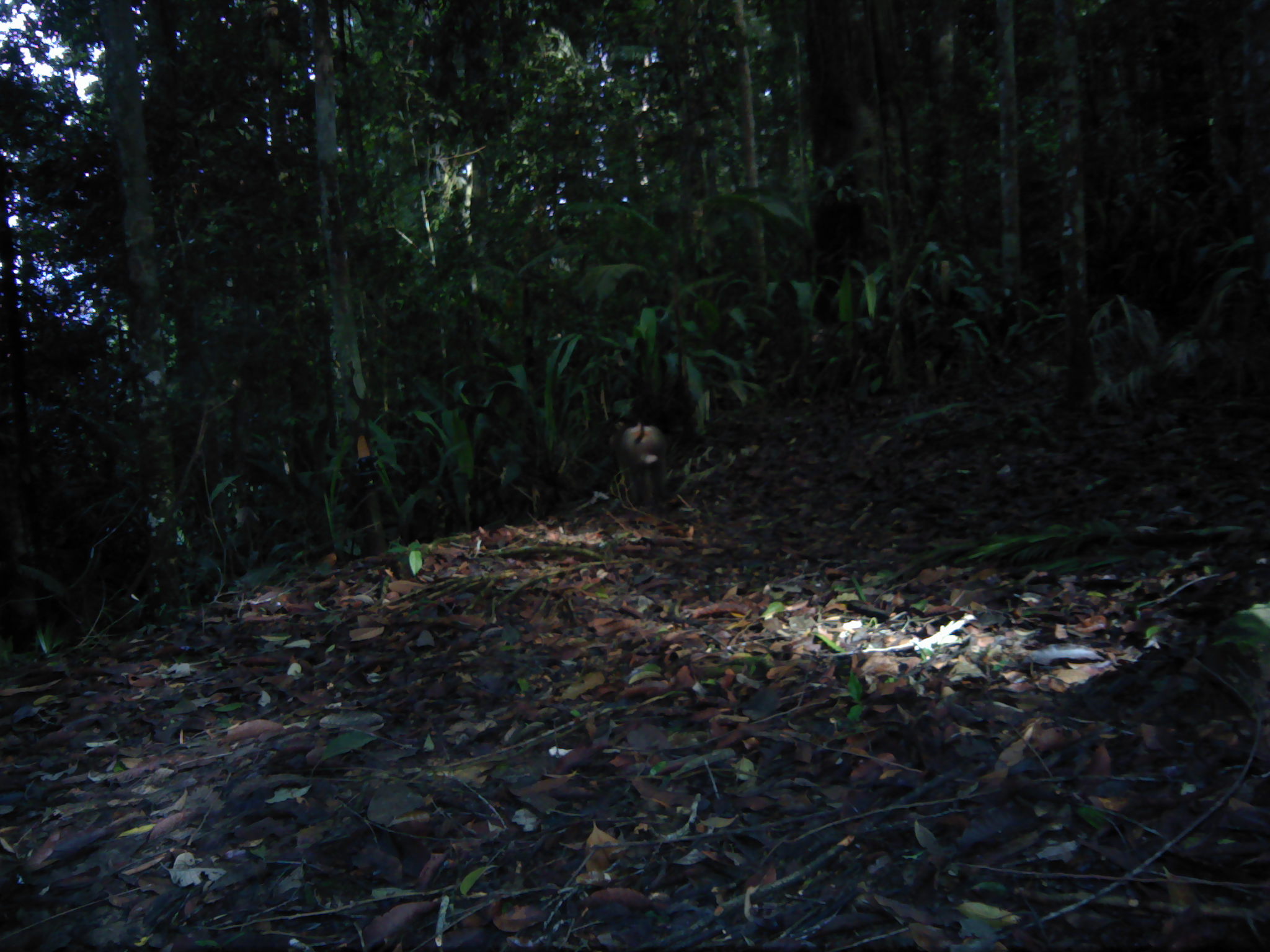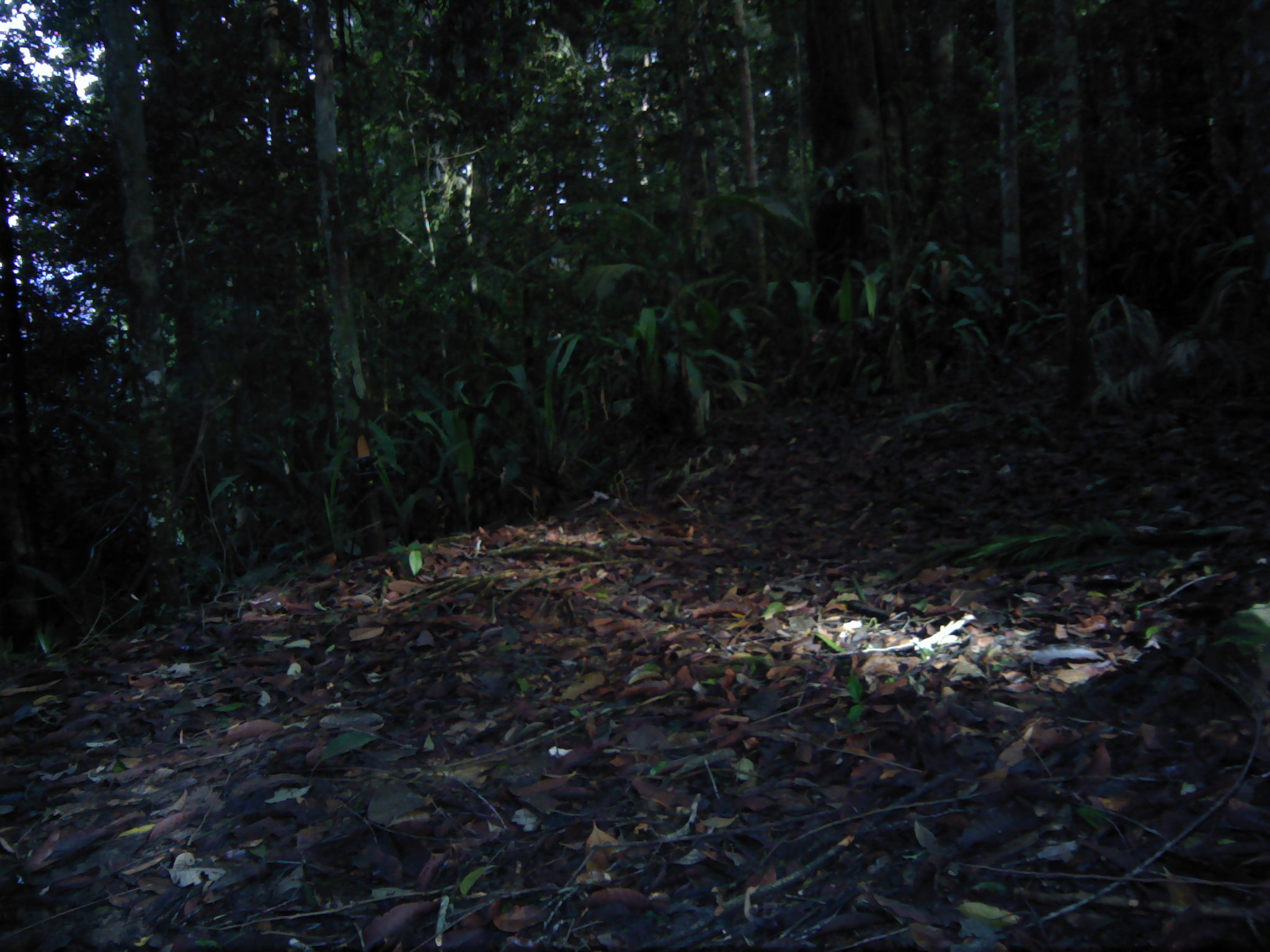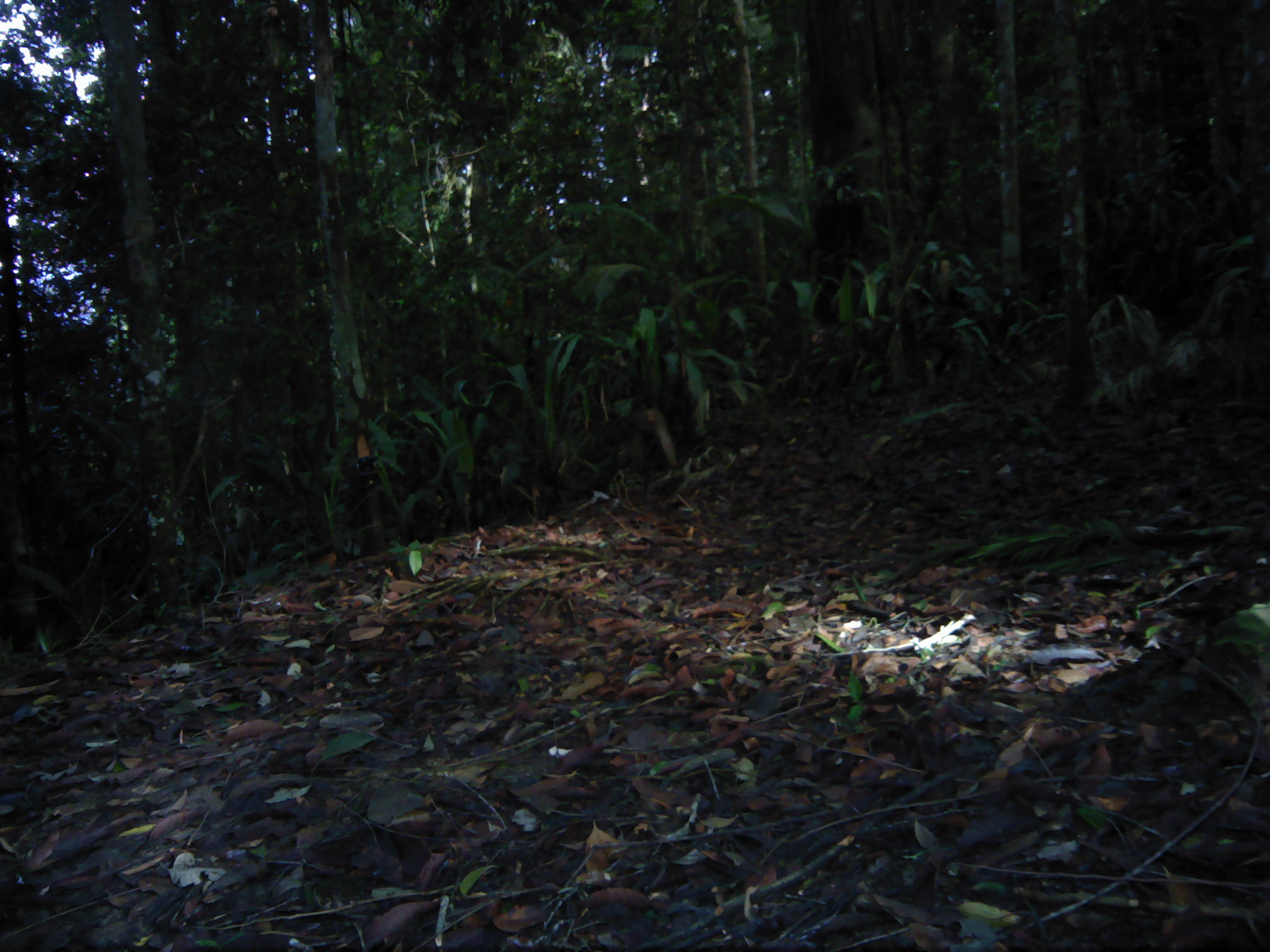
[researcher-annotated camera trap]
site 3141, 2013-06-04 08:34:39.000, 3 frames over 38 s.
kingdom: Animalia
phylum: Chordata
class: Mammalia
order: Primates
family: Cercopithecidae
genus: Macaca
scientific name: Macaca nemestrina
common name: southern pig-tailed macaque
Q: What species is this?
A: Macaca nemestrina (southern pig-tailed macaque).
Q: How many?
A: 1.